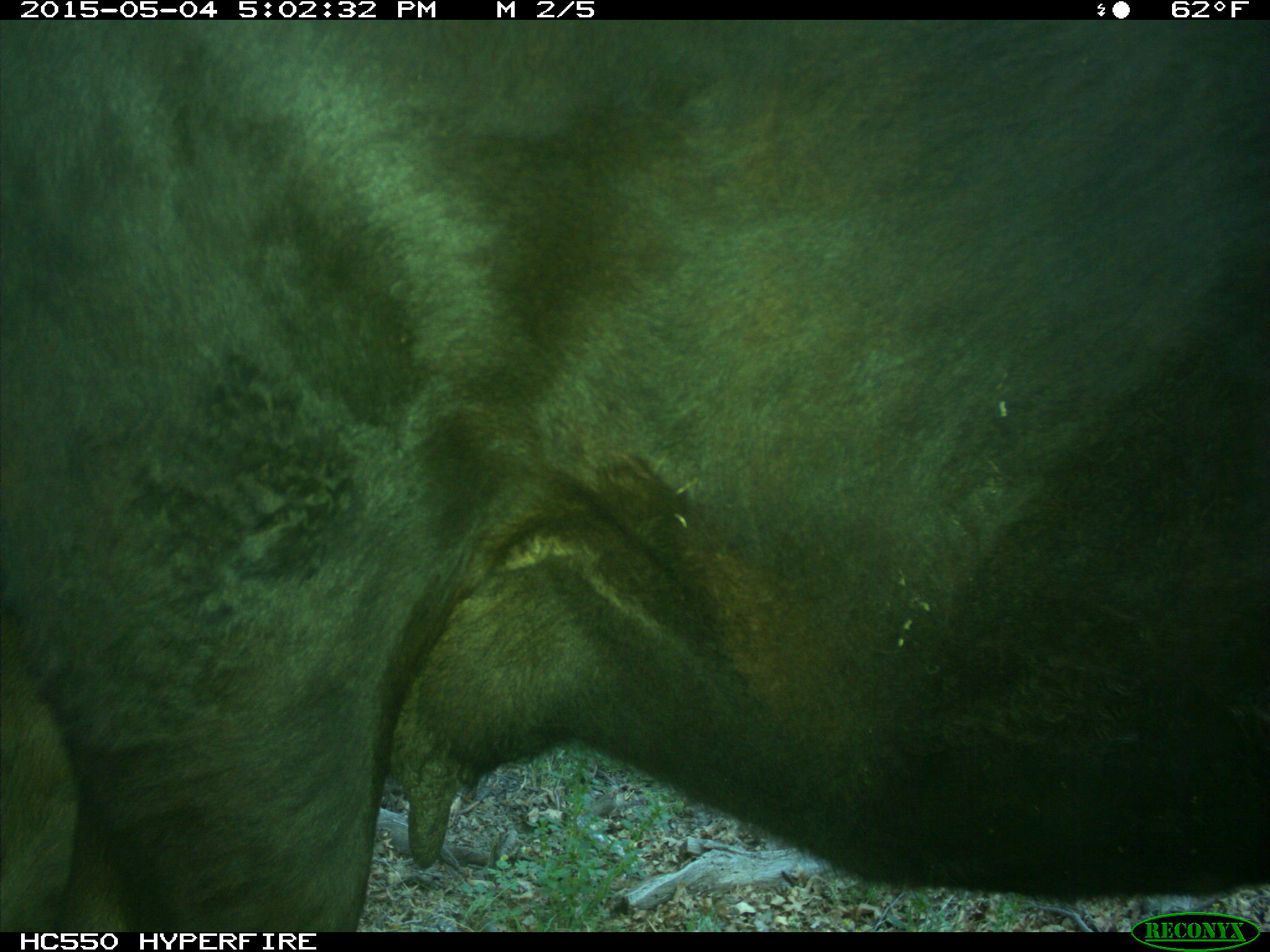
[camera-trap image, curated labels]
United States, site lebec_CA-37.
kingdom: Animalia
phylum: Chordata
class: Mammalia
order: Artiodactyla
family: Bovidae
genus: Bos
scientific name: Bos taurus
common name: domestic cow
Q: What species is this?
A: Bos taurus (domestic cow).